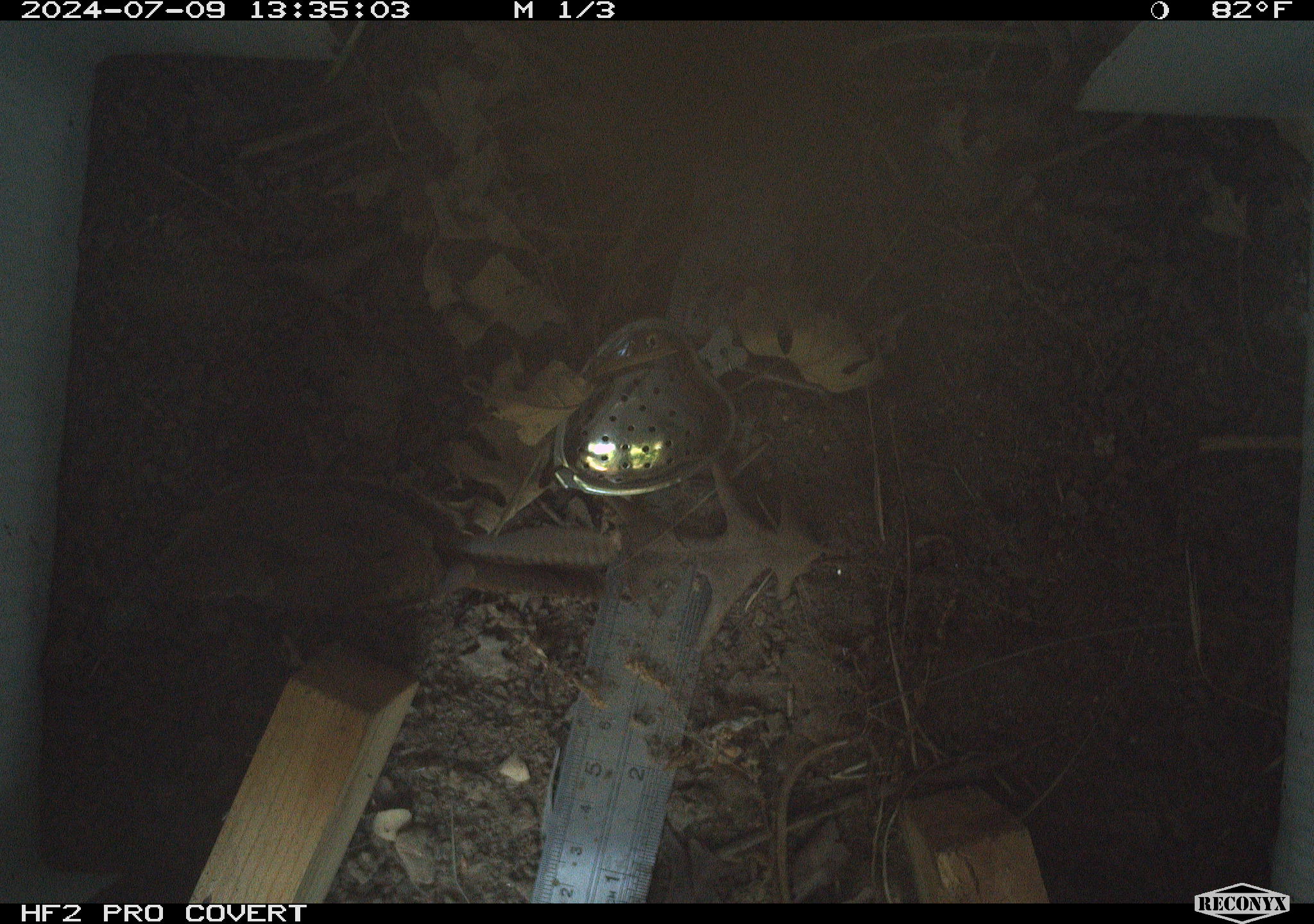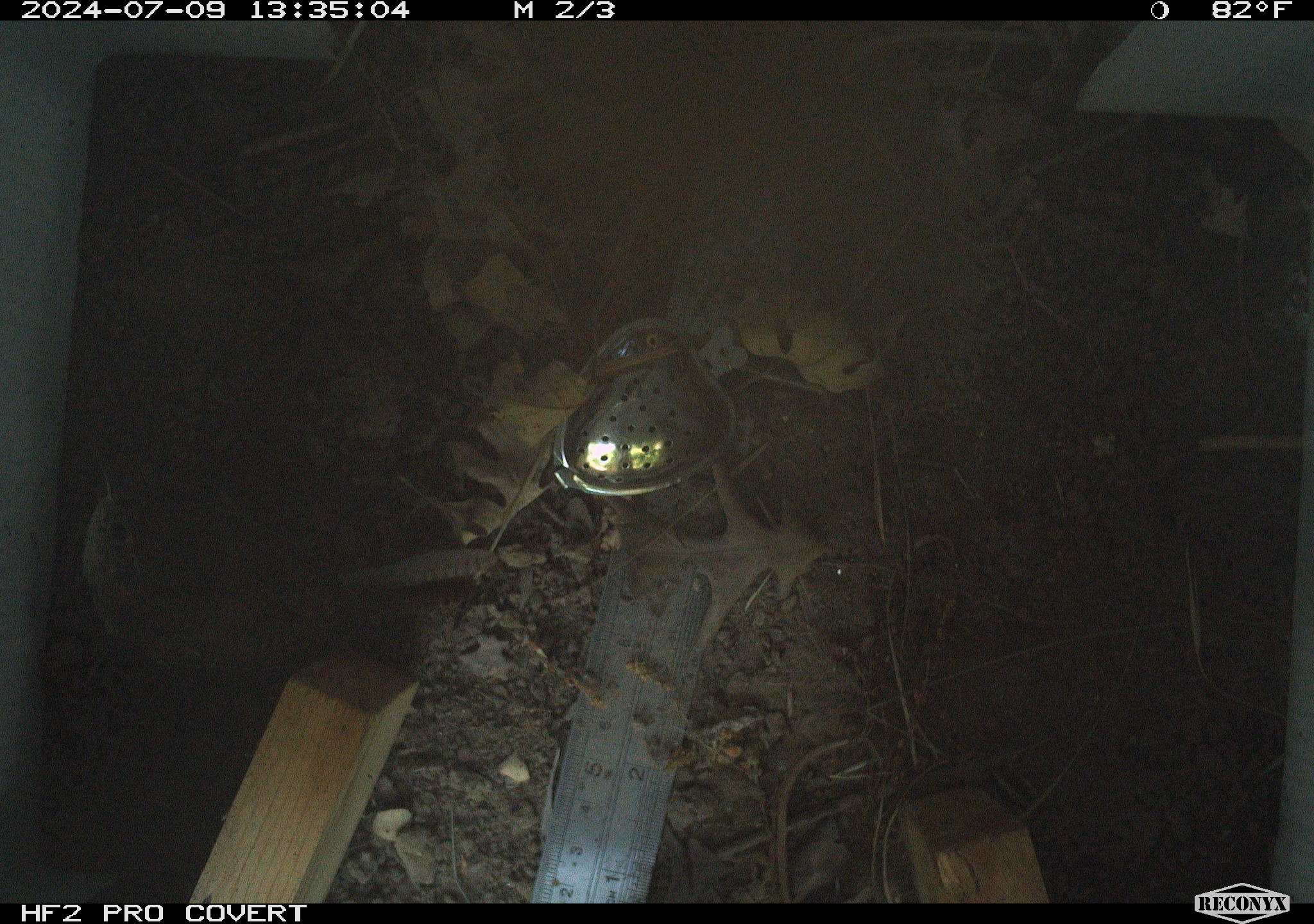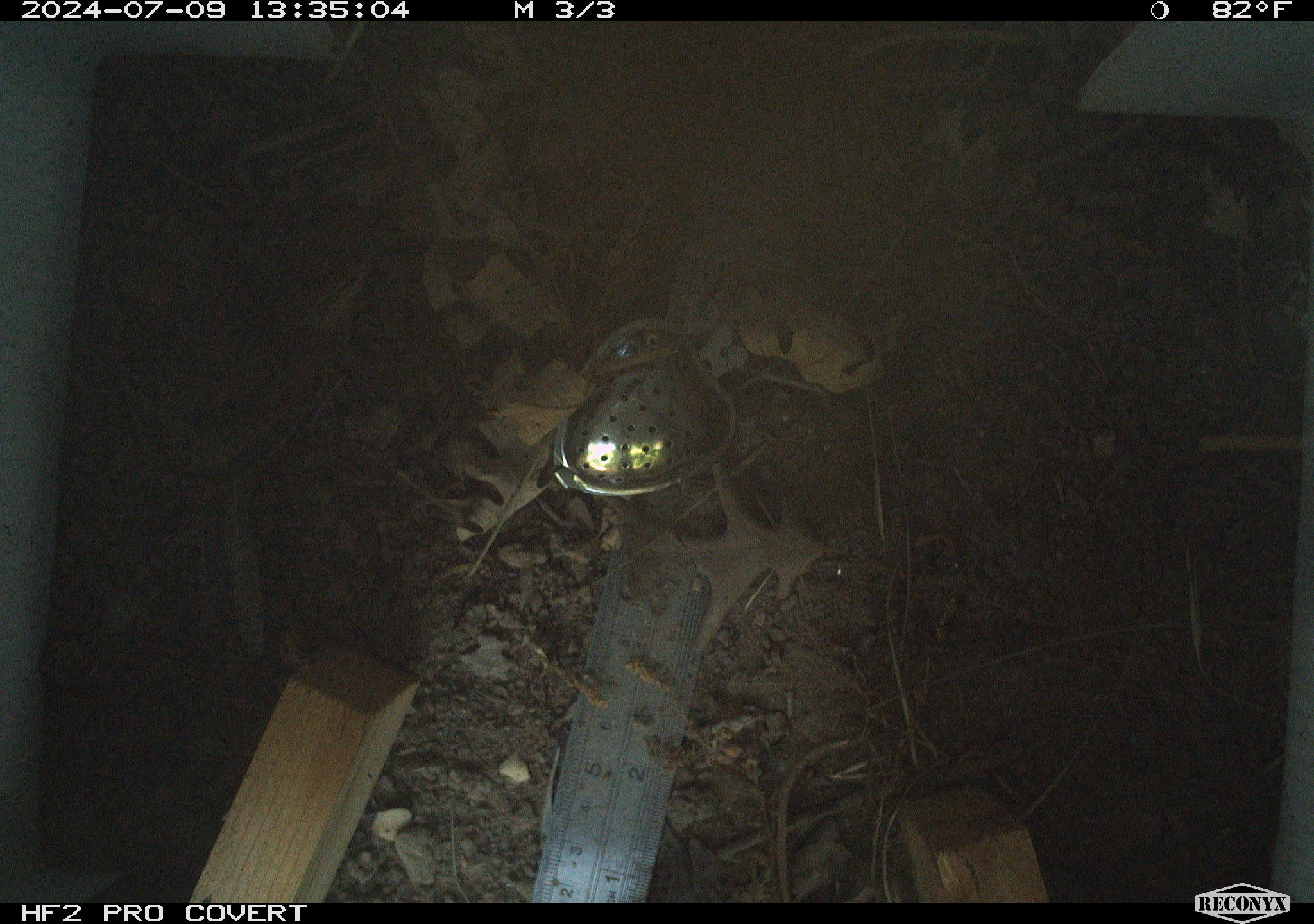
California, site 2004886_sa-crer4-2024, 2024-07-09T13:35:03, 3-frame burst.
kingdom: Animalia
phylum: Chordata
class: Aves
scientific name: Aves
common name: bird